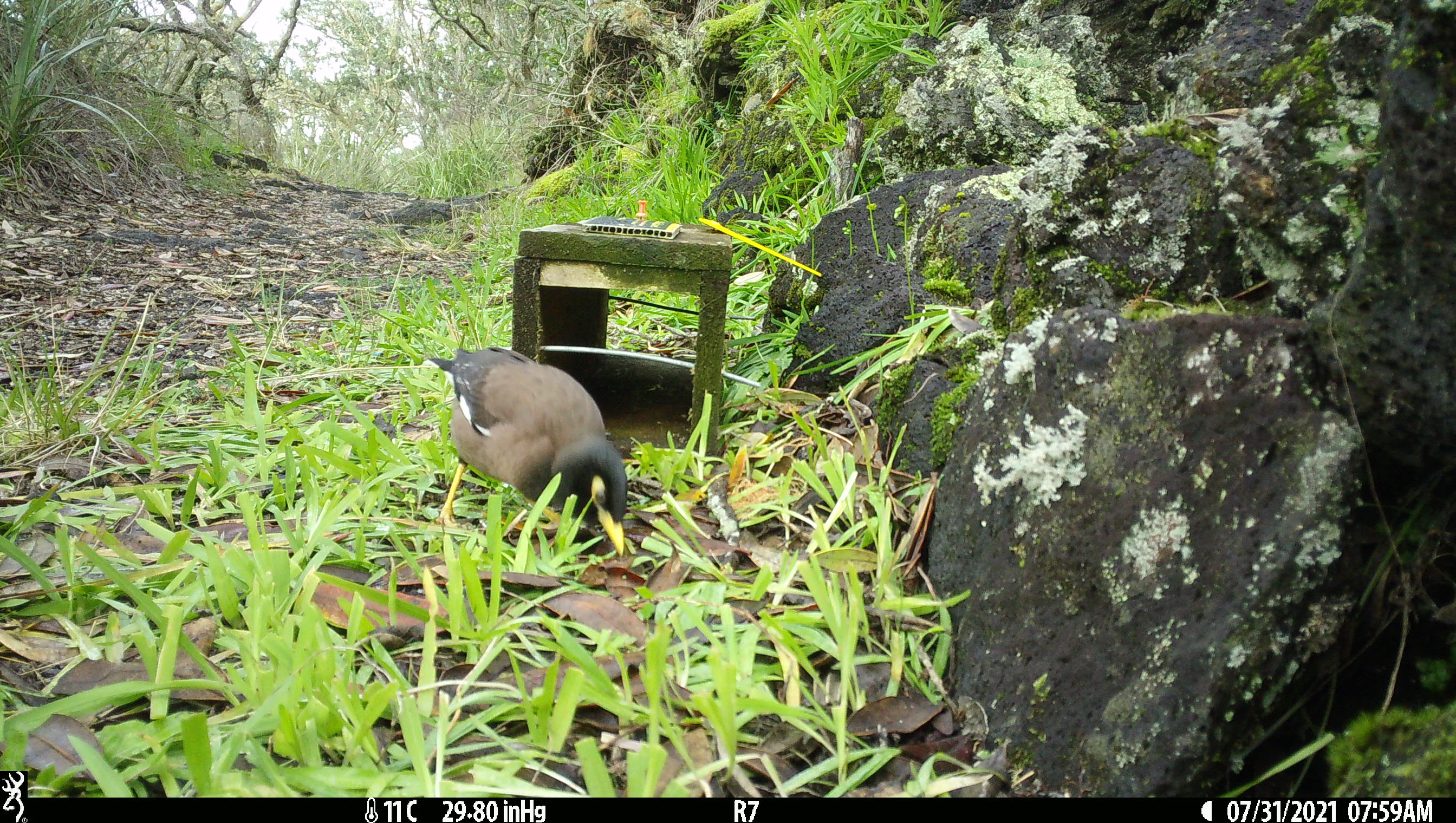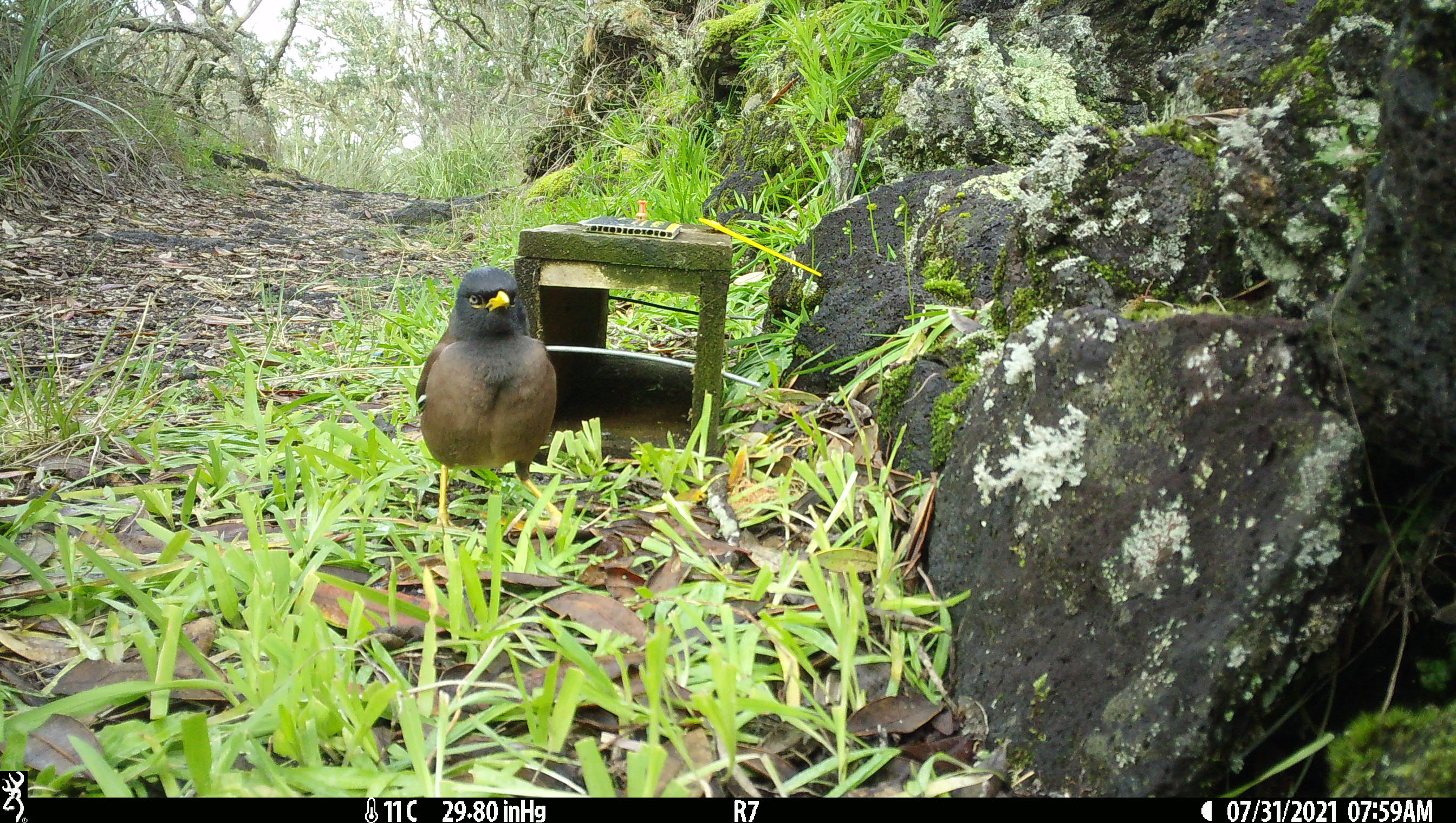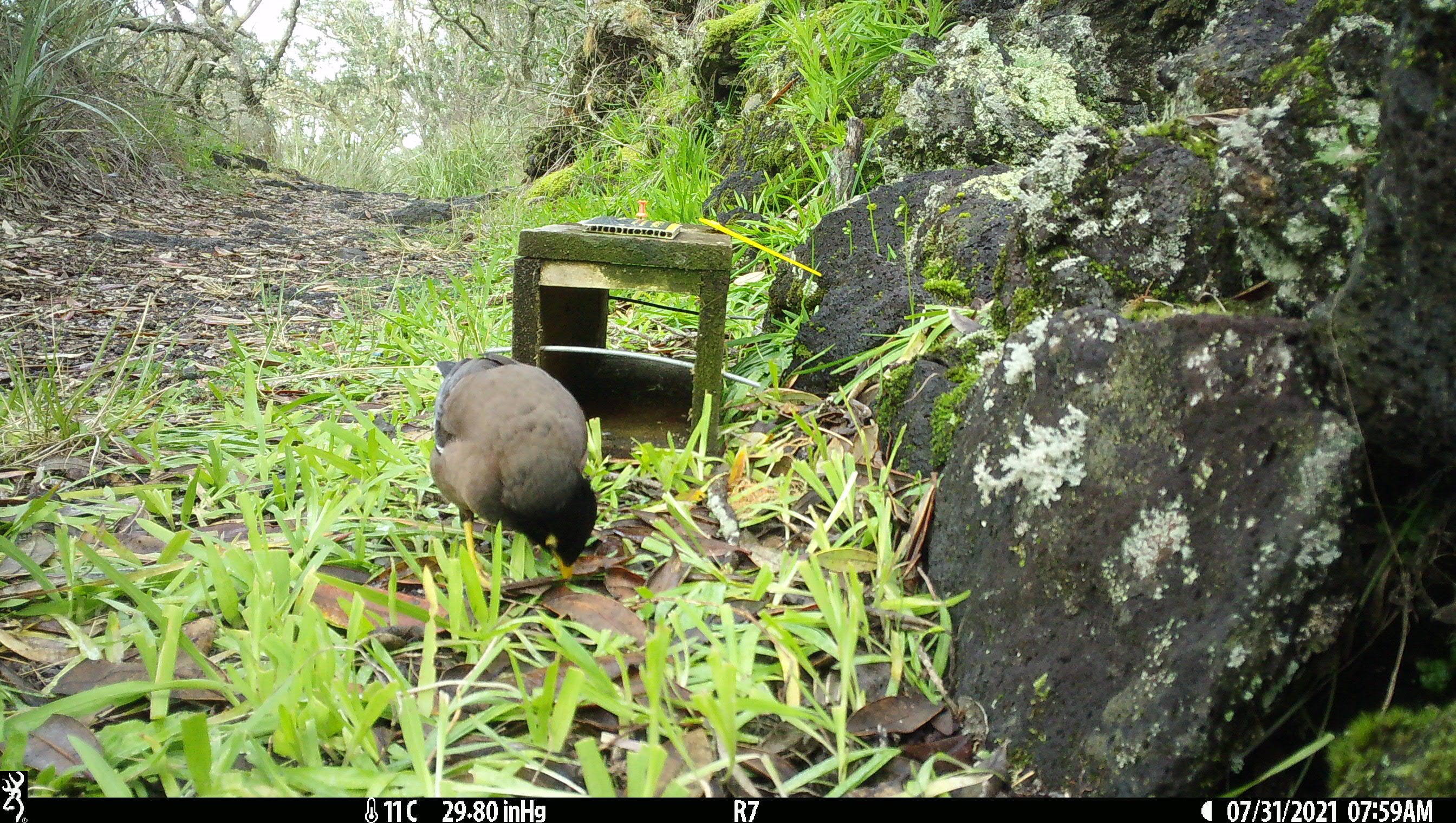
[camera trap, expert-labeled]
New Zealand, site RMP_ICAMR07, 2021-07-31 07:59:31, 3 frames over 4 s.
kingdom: Animalia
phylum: Chordata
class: Aves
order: Passeriformes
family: Sturnidae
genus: Acridotheres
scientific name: Acridotheres tristis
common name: common myna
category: myna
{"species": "myna (common myna) (Acridotheres tristis)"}